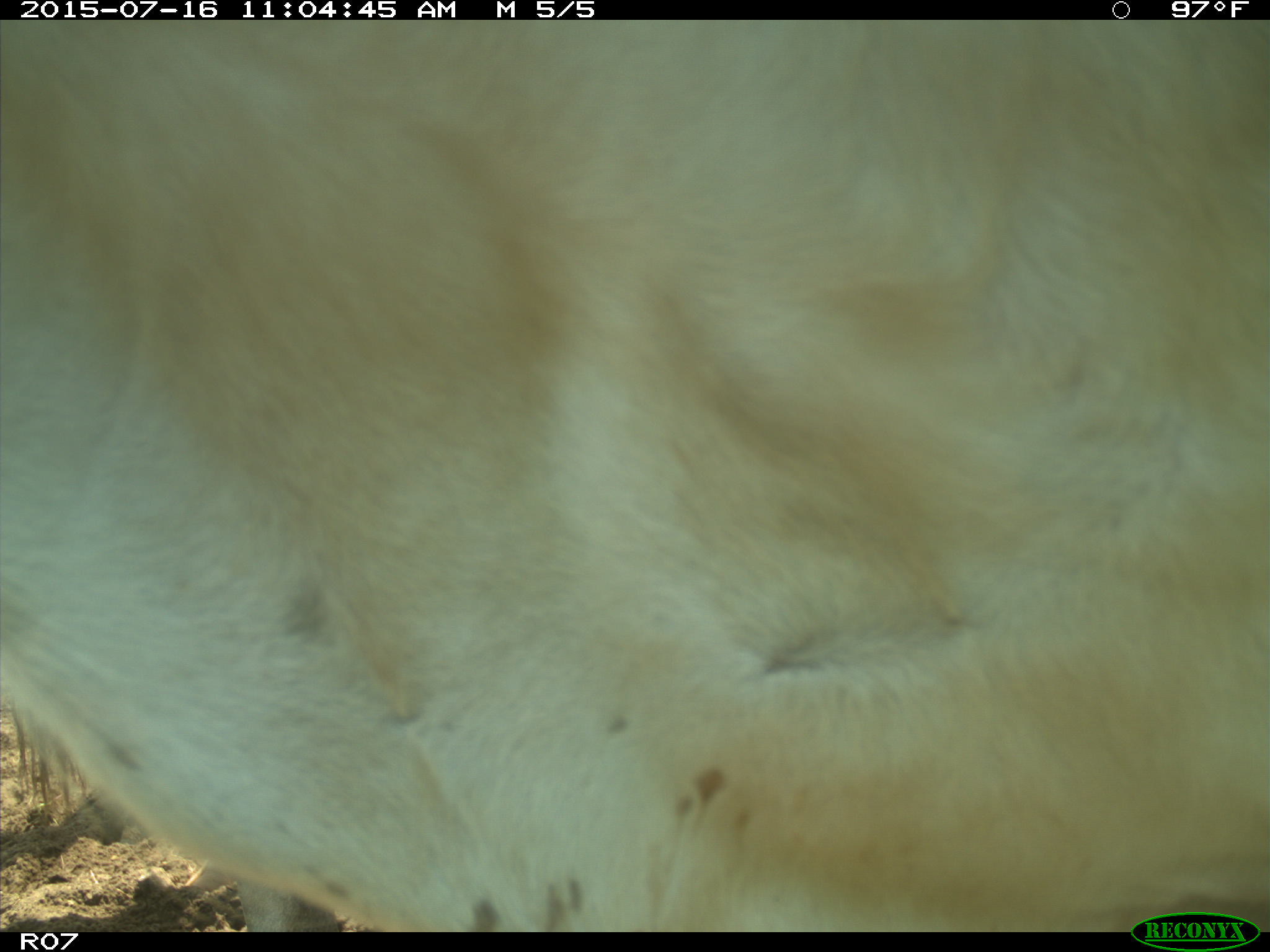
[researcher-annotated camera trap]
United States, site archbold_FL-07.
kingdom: Animalia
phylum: Chordata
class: Mammalia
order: Artiodactyla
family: Bovidae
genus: Bos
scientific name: Bos taurus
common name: domestic cow